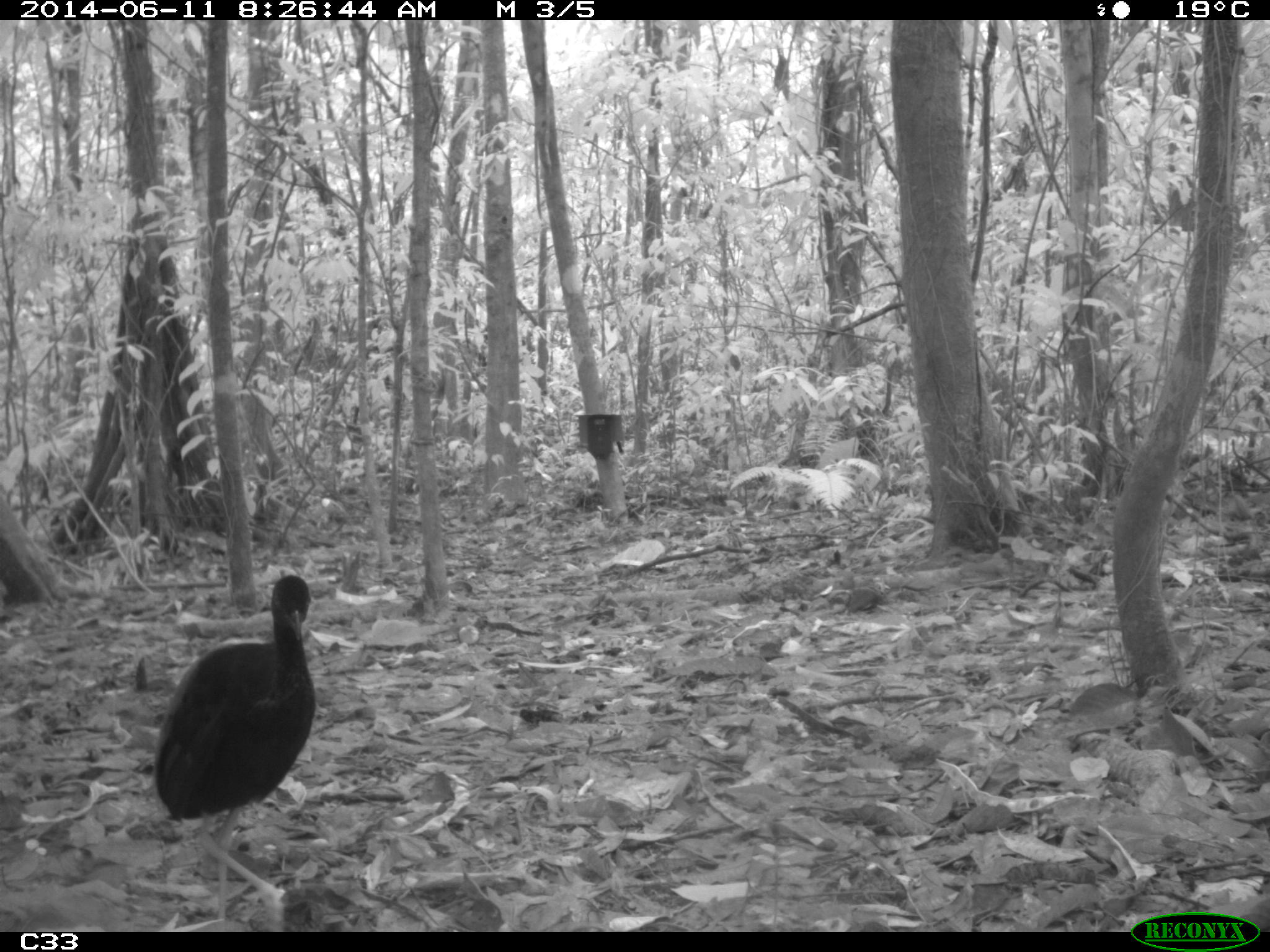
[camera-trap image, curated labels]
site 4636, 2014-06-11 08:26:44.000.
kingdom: Animalia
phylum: Chordata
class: Aves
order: Gruiformes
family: Psophiidae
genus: Psophia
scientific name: Psophia crepitans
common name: gray-winged trumpeter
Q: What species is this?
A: Psophia crepitans (gray-winged trumpeter).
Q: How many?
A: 3.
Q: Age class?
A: Adult.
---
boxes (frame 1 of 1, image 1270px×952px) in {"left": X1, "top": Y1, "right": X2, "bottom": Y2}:
psophia crepitans: {"left": 148, "top": 564, "right": 316, "bottom": 931}